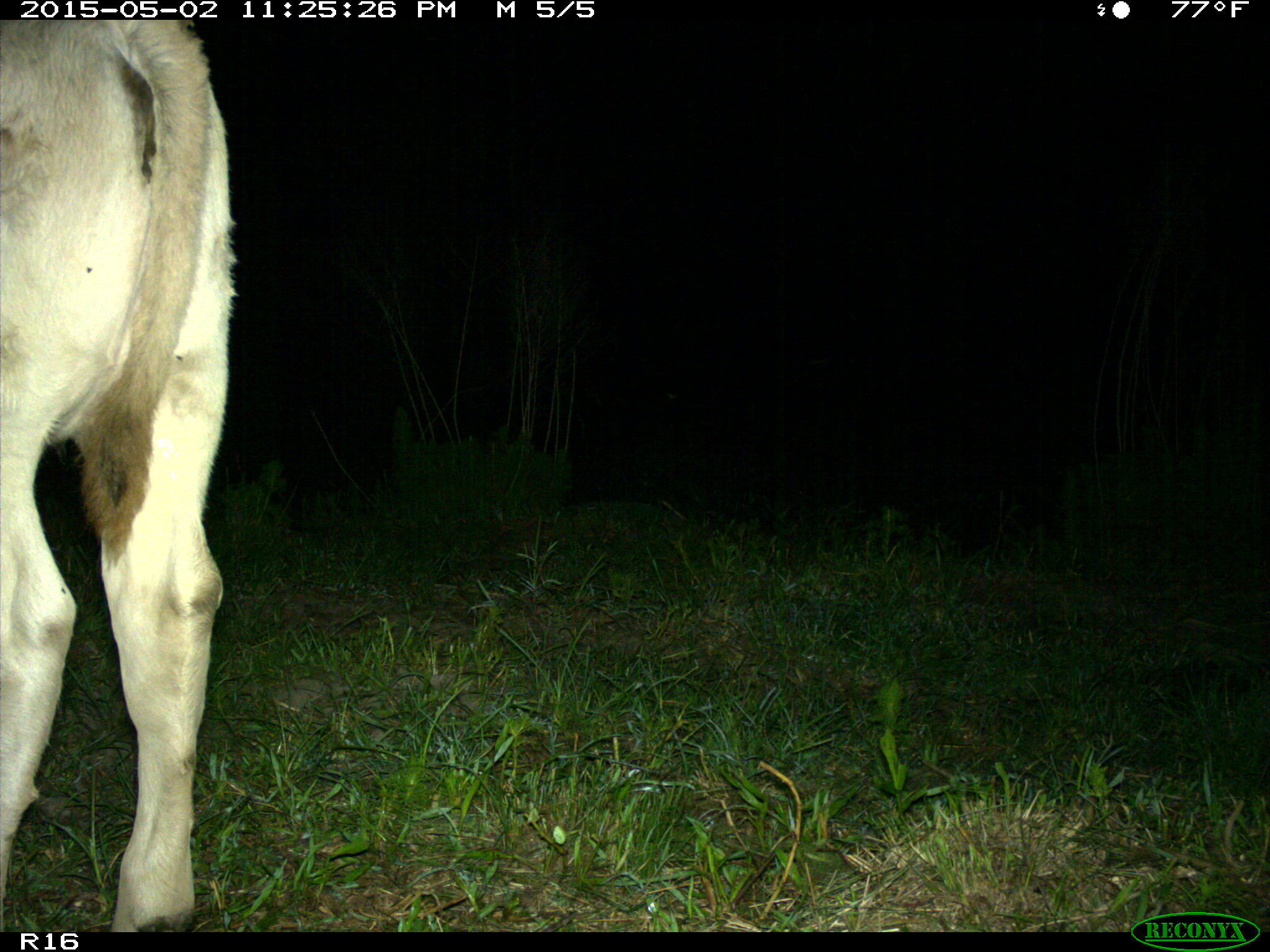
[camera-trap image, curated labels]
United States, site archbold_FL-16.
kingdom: Animalia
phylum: Chordata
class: Mammalia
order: Artiodactyla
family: Bovidae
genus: Bos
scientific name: Bos taurus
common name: domestic cow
Bos taurus (domestic cow).